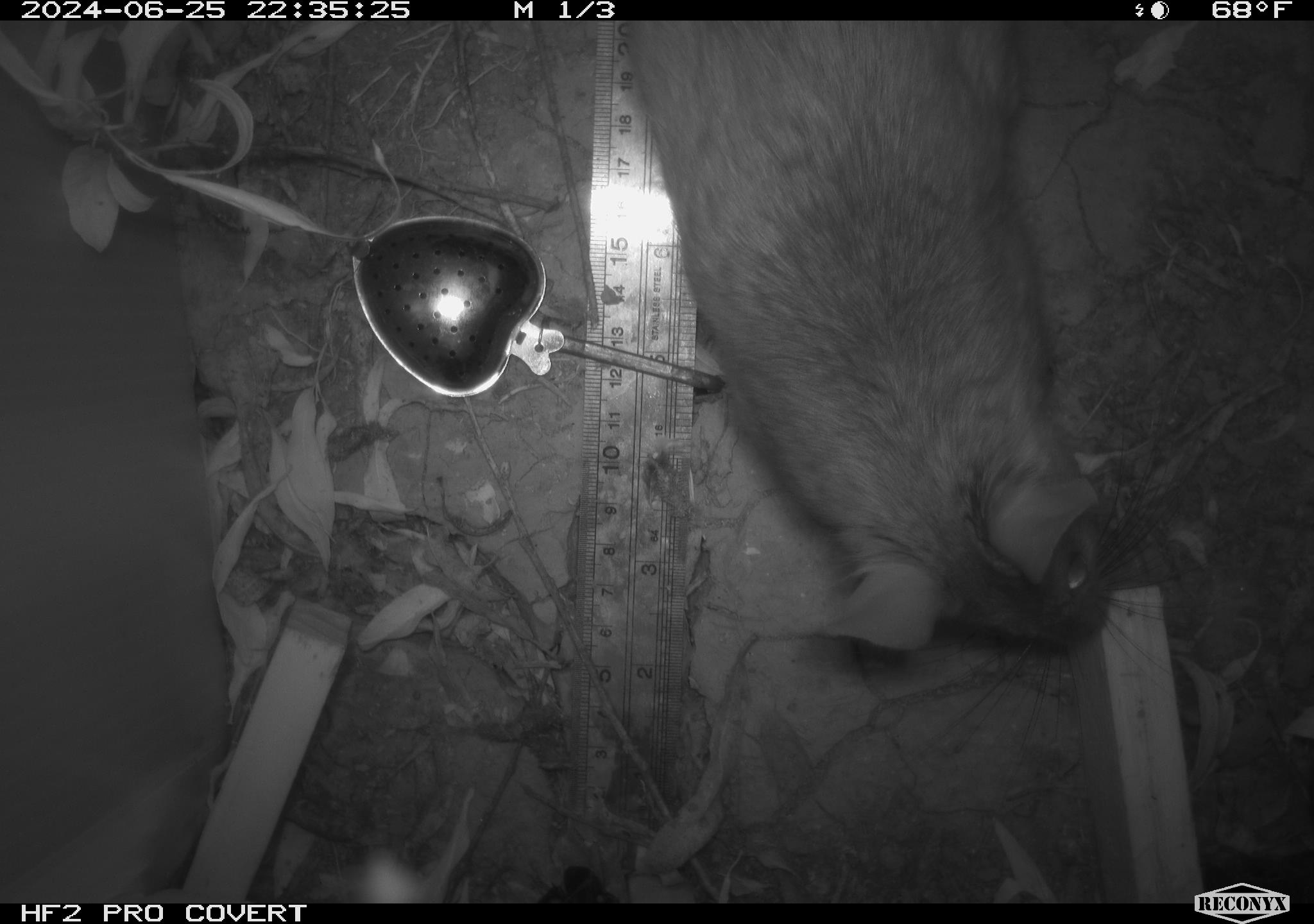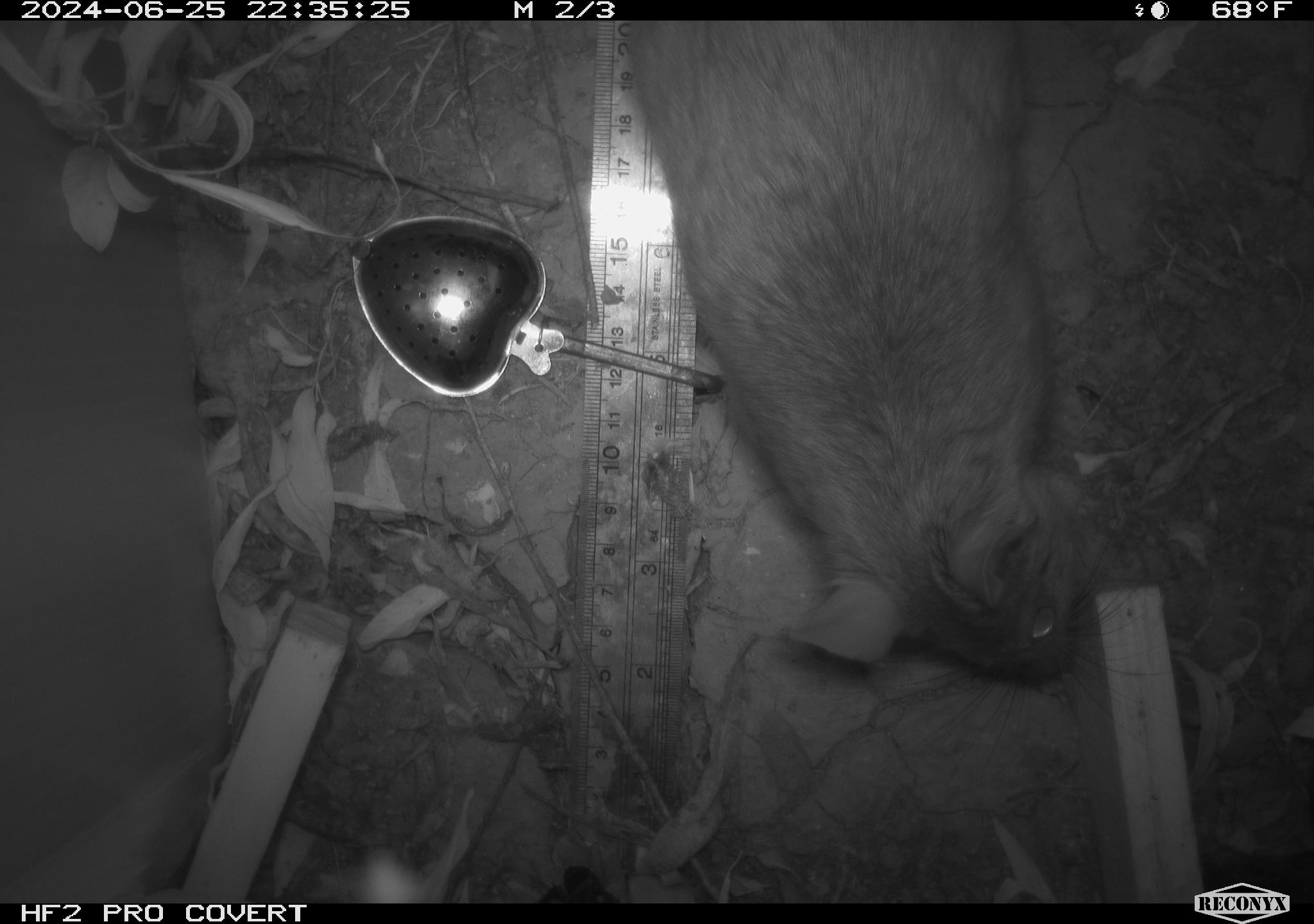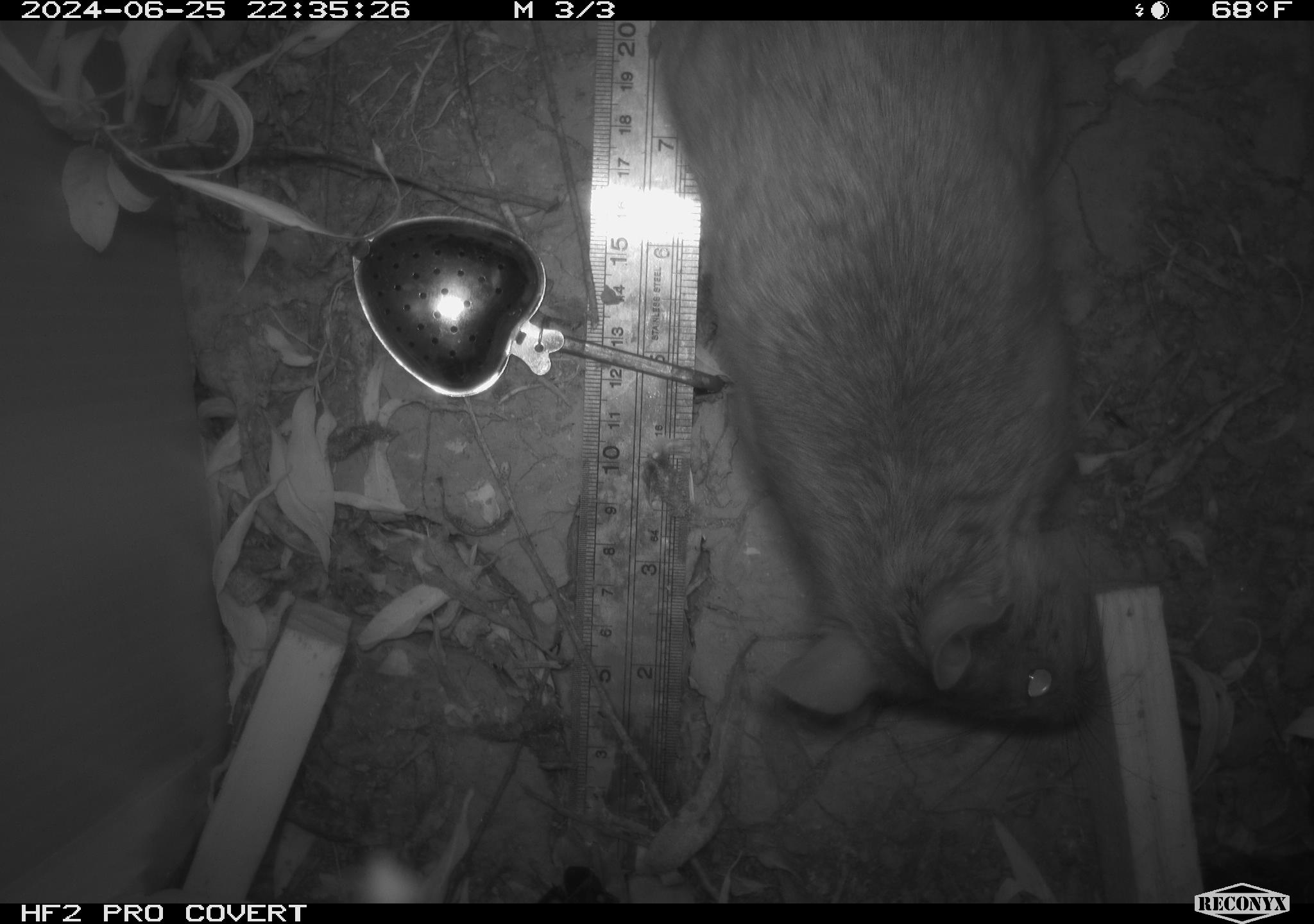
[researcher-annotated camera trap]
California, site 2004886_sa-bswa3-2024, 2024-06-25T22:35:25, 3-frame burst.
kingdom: Animalia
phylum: Chordata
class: Mammalia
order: Rodentia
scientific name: Rodentia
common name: woodrat or rat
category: woodrat or rat species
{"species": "woodrat or rat species (woodrat or rat) (Rodentia)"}